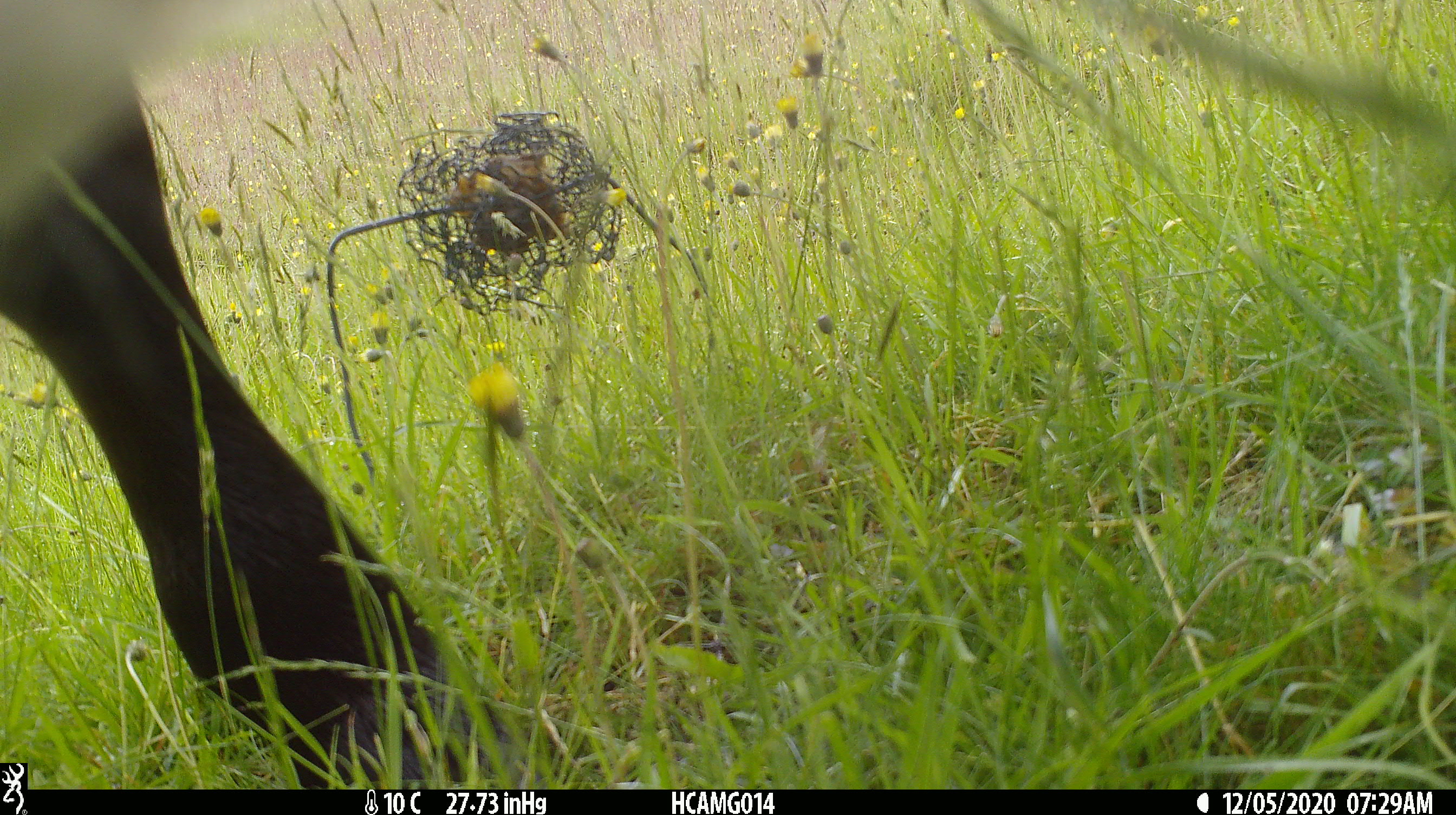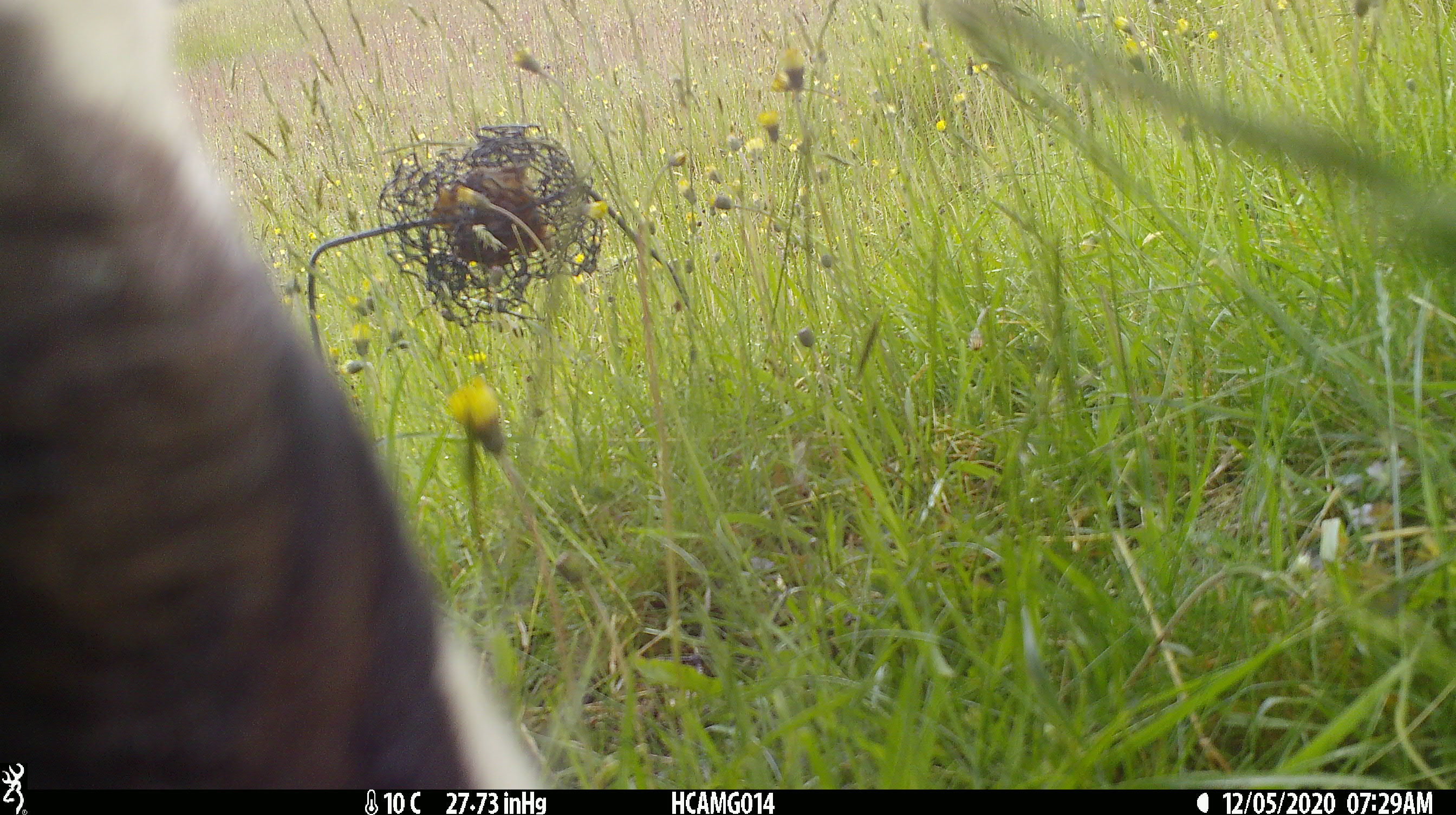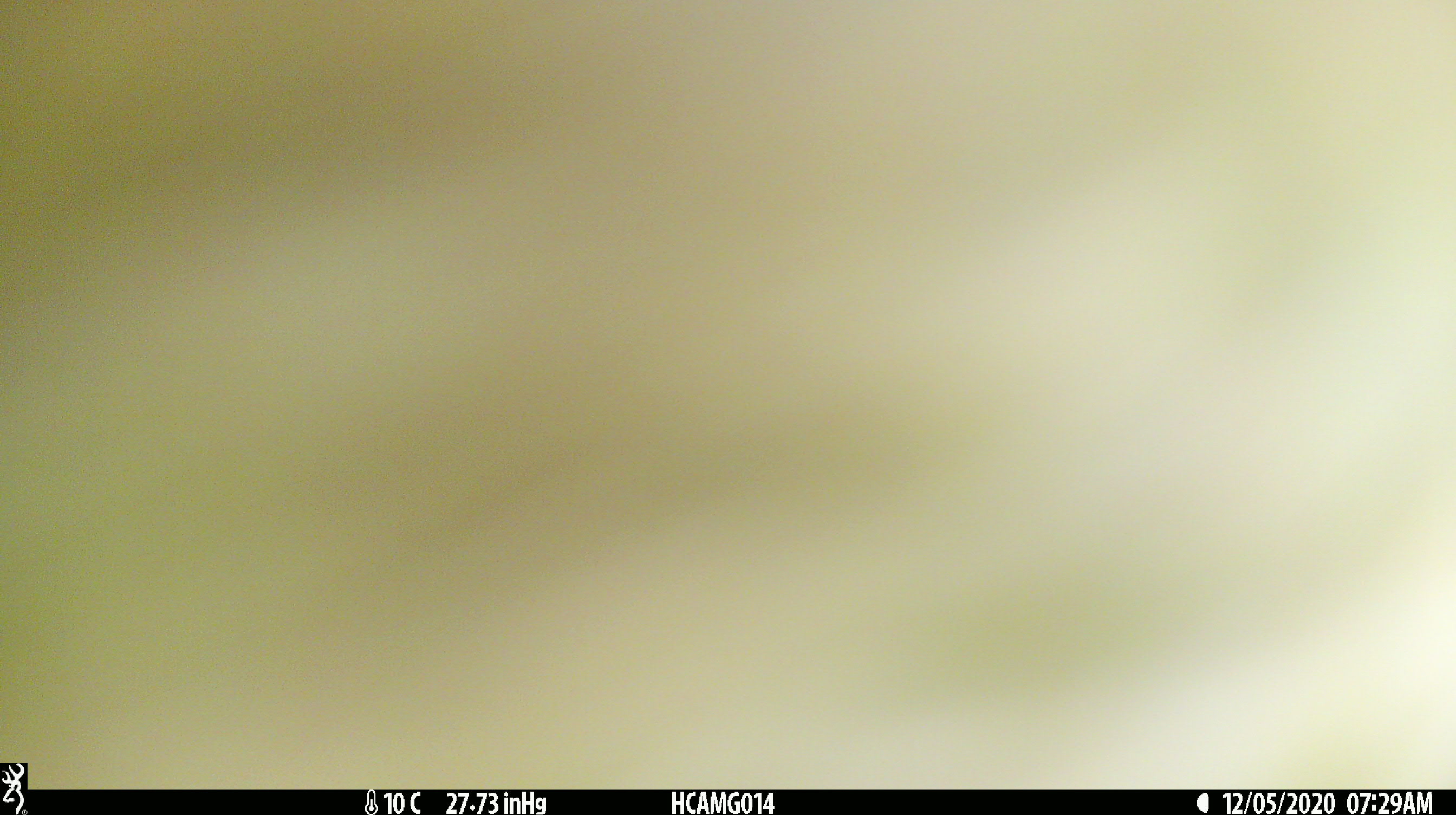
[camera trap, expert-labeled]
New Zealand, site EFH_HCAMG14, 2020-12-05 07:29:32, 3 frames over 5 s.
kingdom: Animalia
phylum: Chordata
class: Mammalia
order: Artiodactyla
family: Bovidae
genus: Bos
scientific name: Bos taurus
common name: domestic cow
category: cow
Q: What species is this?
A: Cow (domestic cow) (Bos taurus).